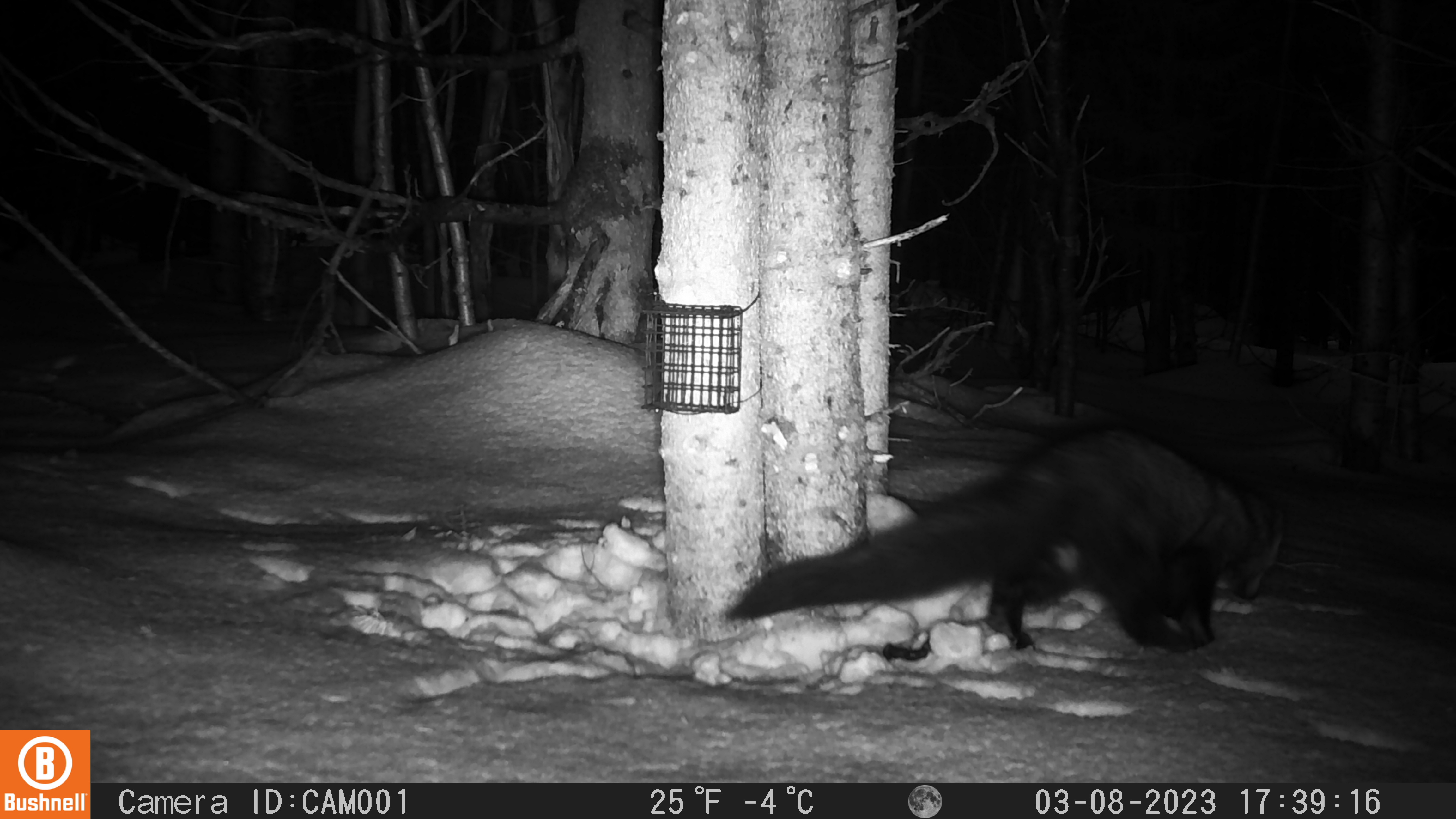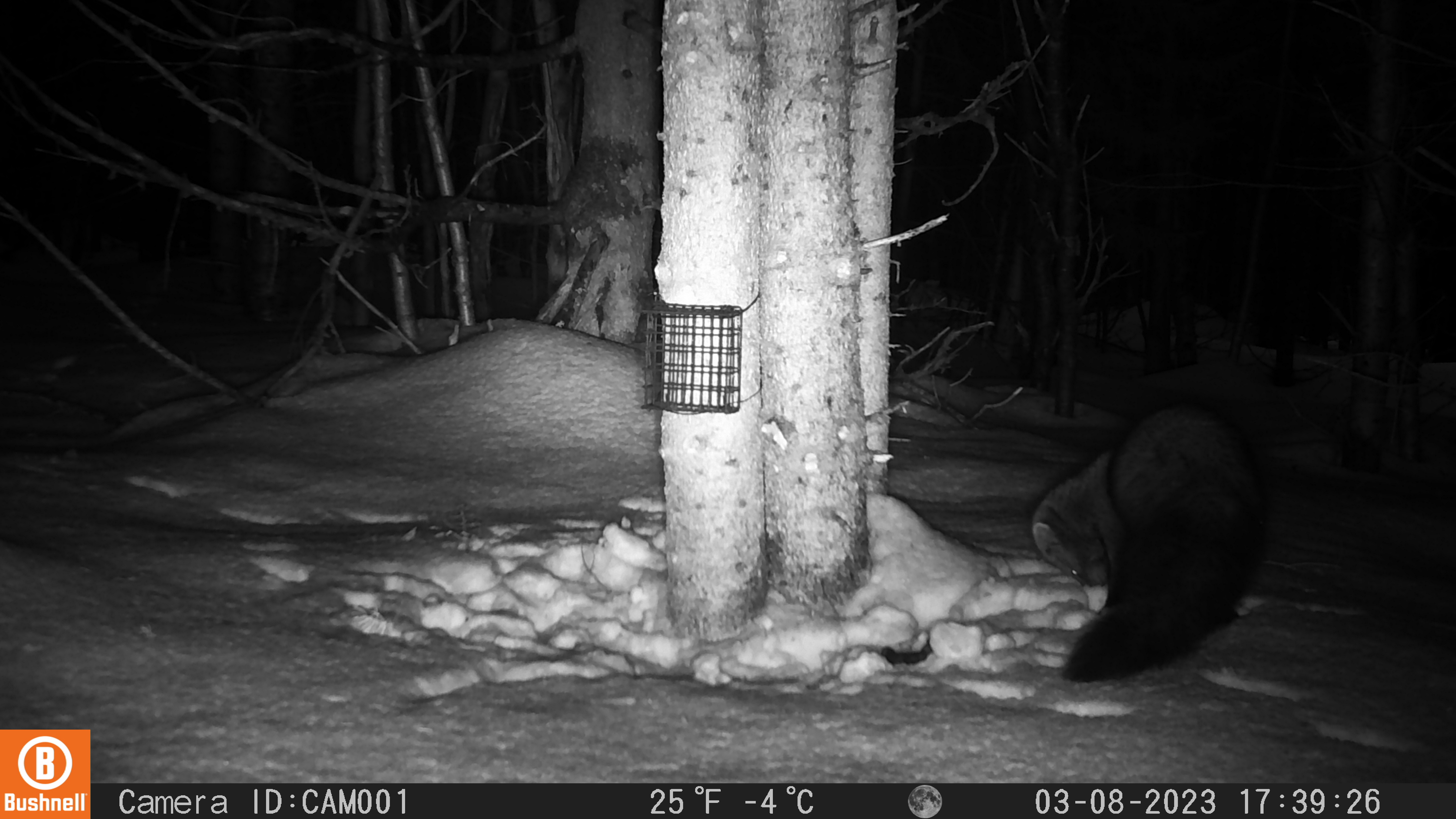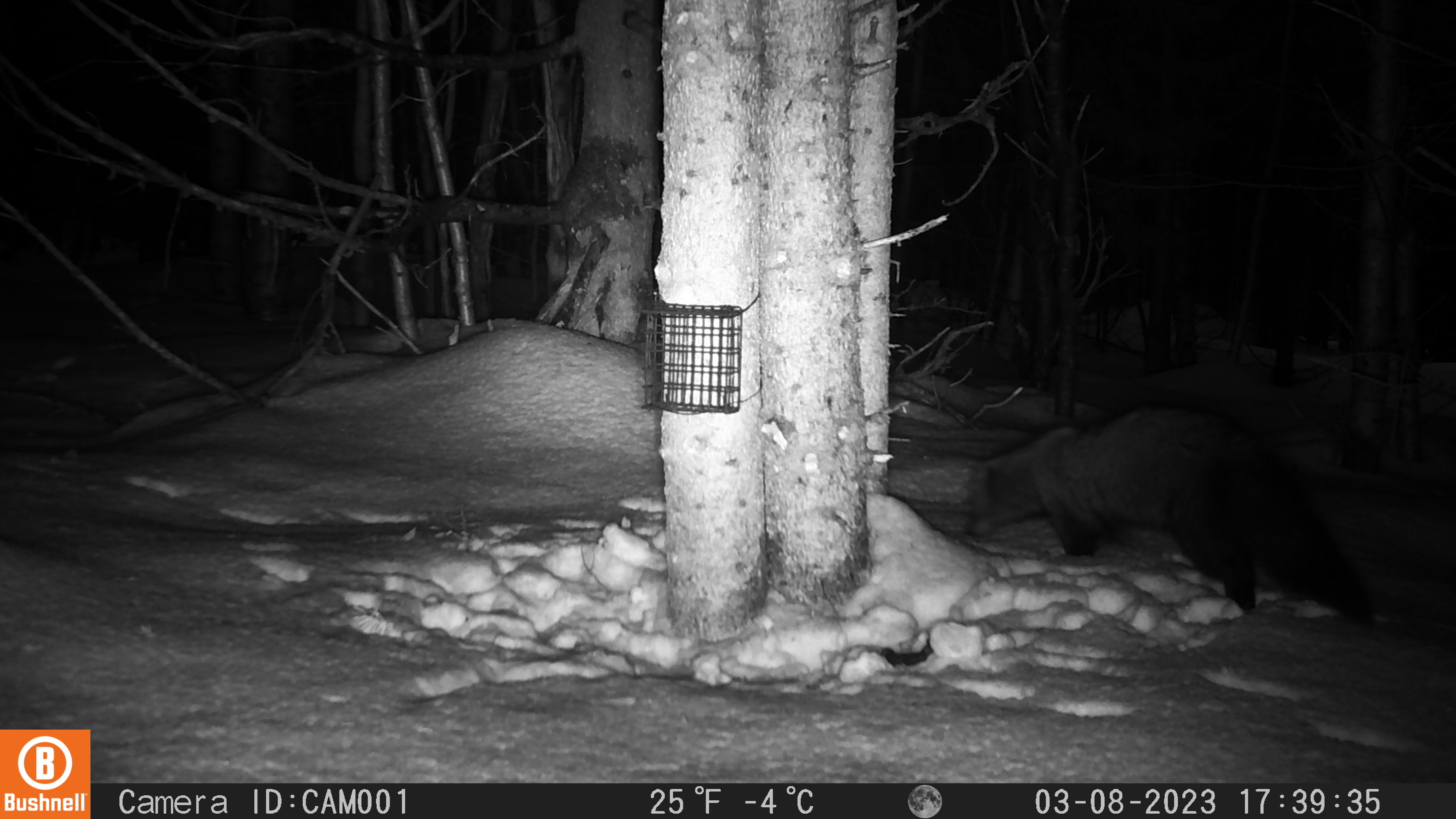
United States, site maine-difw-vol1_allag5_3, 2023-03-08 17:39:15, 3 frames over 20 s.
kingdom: Animalia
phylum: Chordata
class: Mammalia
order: Carnivora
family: Mustelidae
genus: Pekania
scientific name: Pekania pennanti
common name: fisher